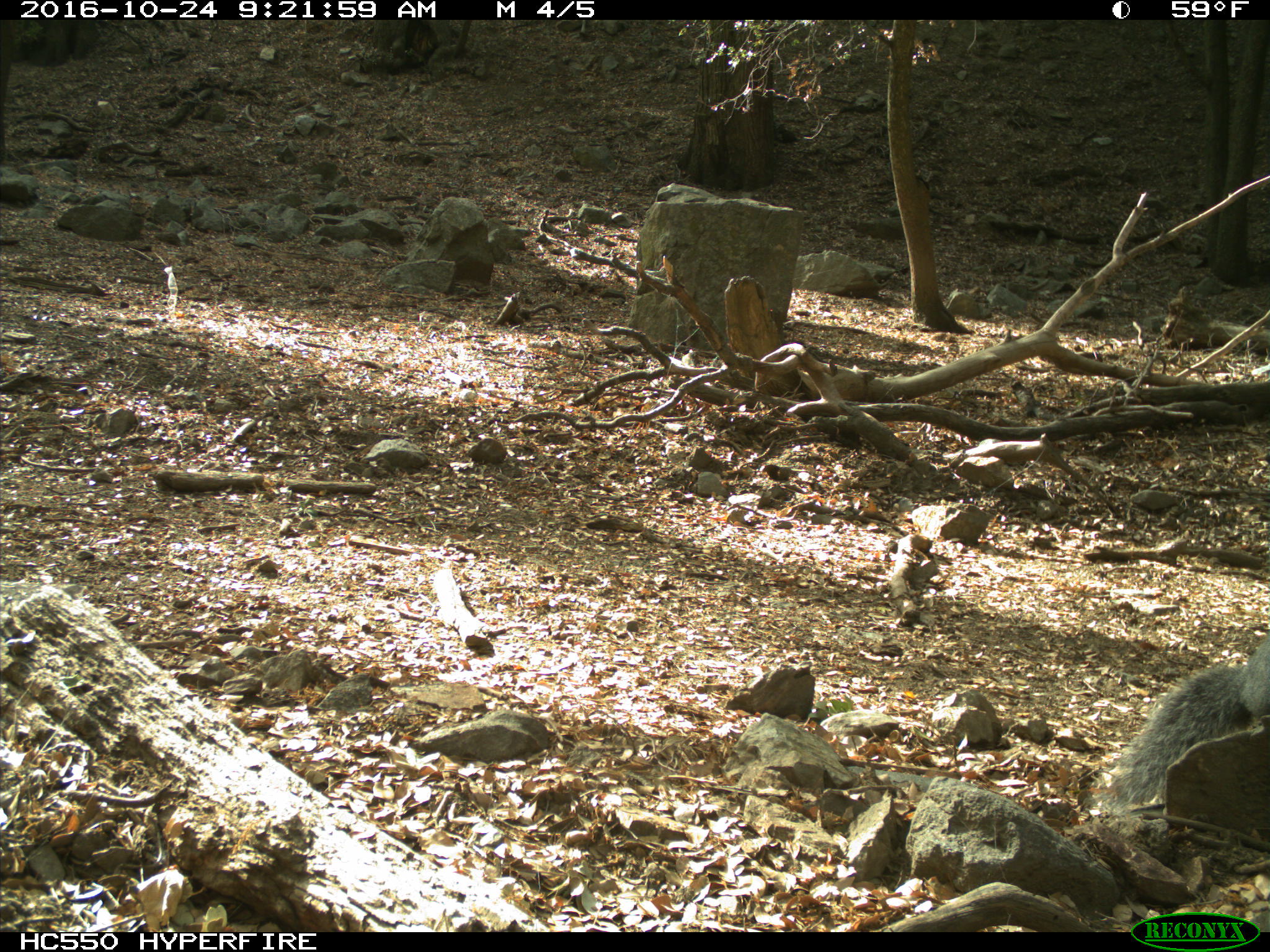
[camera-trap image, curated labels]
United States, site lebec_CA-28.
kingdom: Animalia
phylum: Chordata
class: Mammalia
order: Rodentia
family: Sciuridae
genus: Sciurus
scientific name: Sciurus carolinensis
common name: eastern gray squirrel